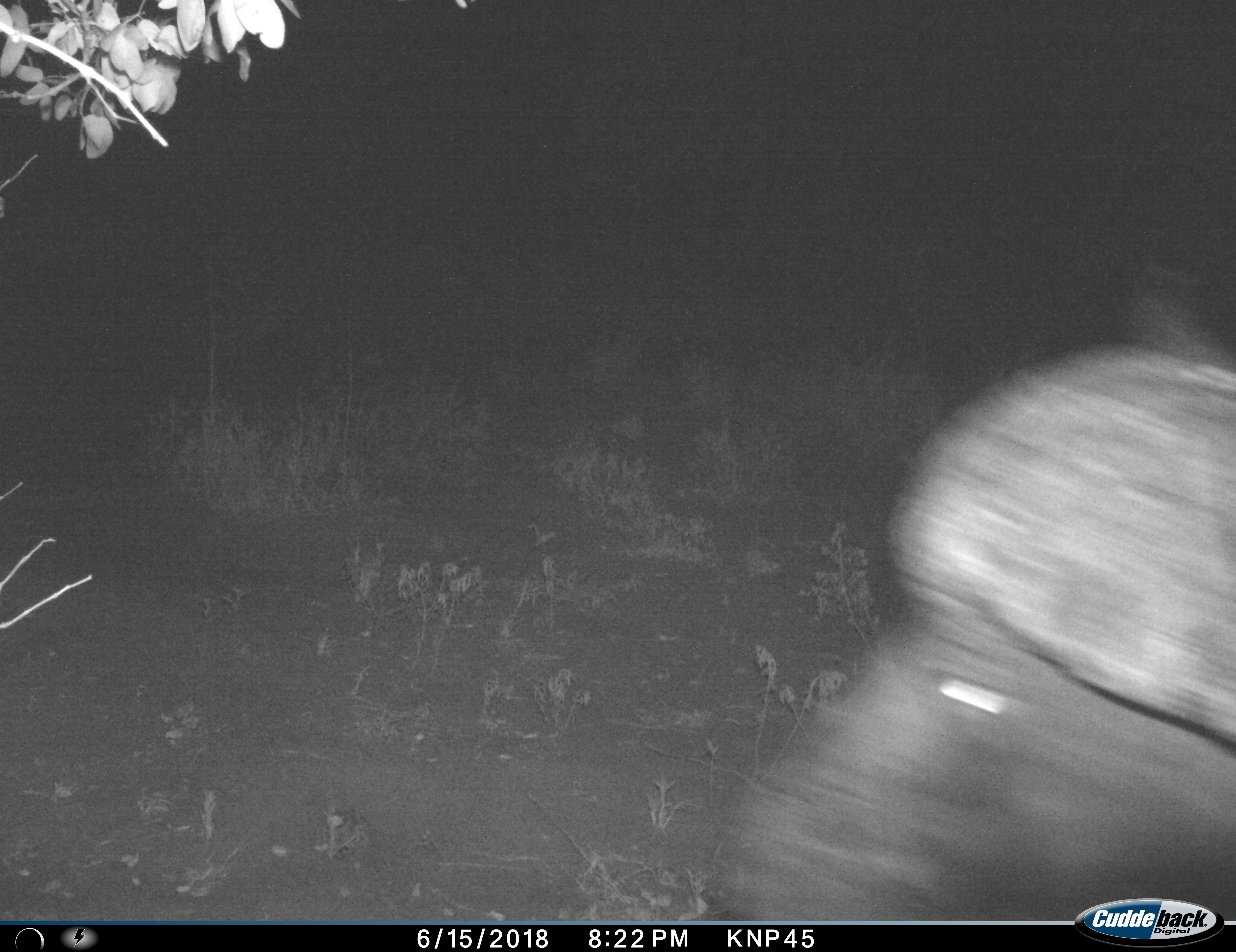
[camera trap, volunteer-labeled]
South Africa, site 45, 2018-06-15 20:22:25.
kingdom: Animalia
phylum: Chordata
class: Mammalia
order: Artiodactyla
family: Bovidae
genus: Syncerus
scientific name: Syncerus caffer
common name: cape buffalo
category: buffalo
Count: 1.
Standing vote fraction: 0%.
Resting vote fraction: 0%.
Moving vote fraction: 100%.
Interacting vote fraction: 0%.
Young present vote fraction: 0%.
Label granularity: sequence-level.